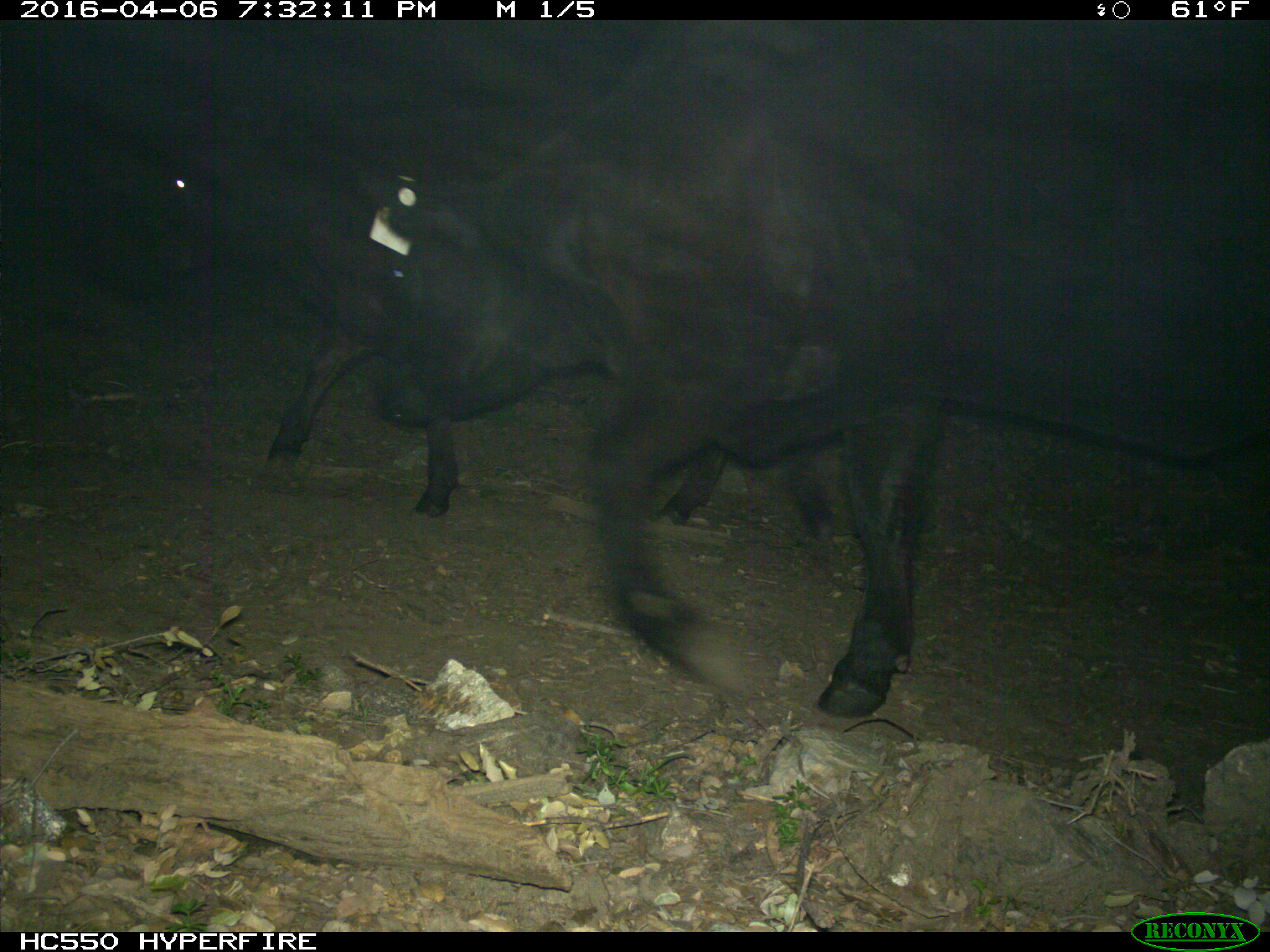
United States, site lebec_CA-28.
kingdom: Animalia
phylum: Chordata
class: Mammalia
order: Artiodactyla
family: Bovidae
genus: Bos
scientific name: Bos taurus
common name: domestic cow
Bos taurus (domestic cow).